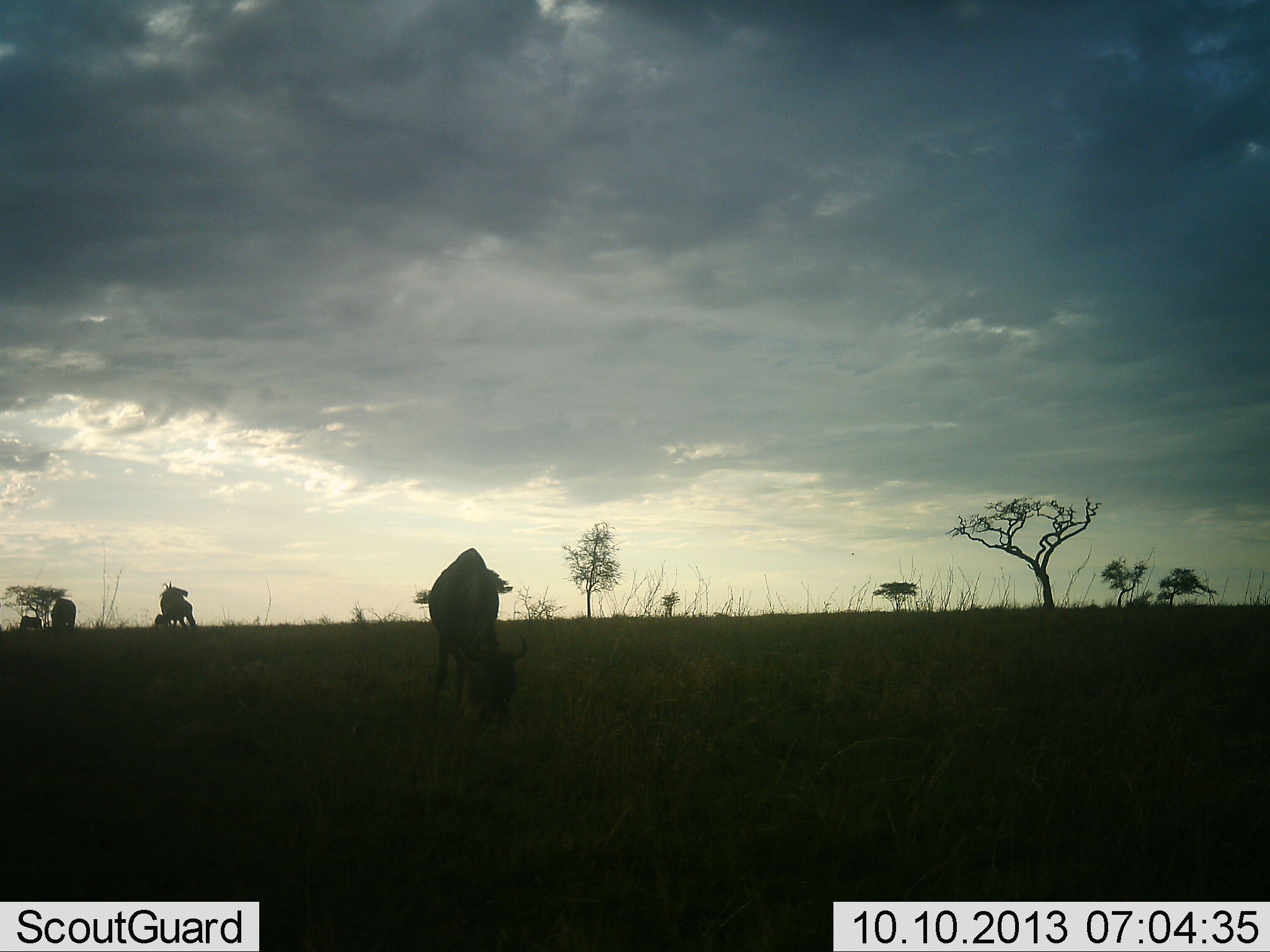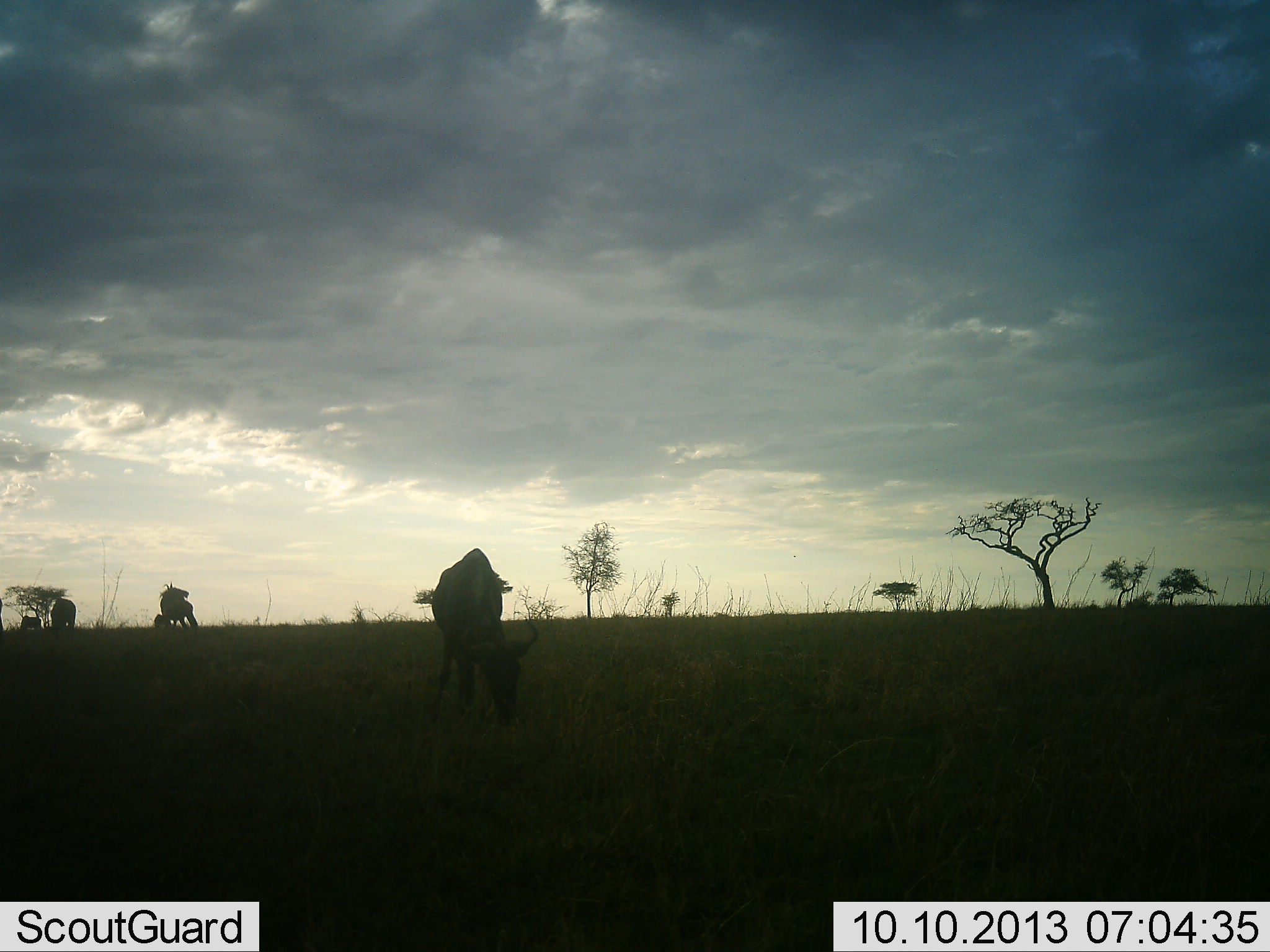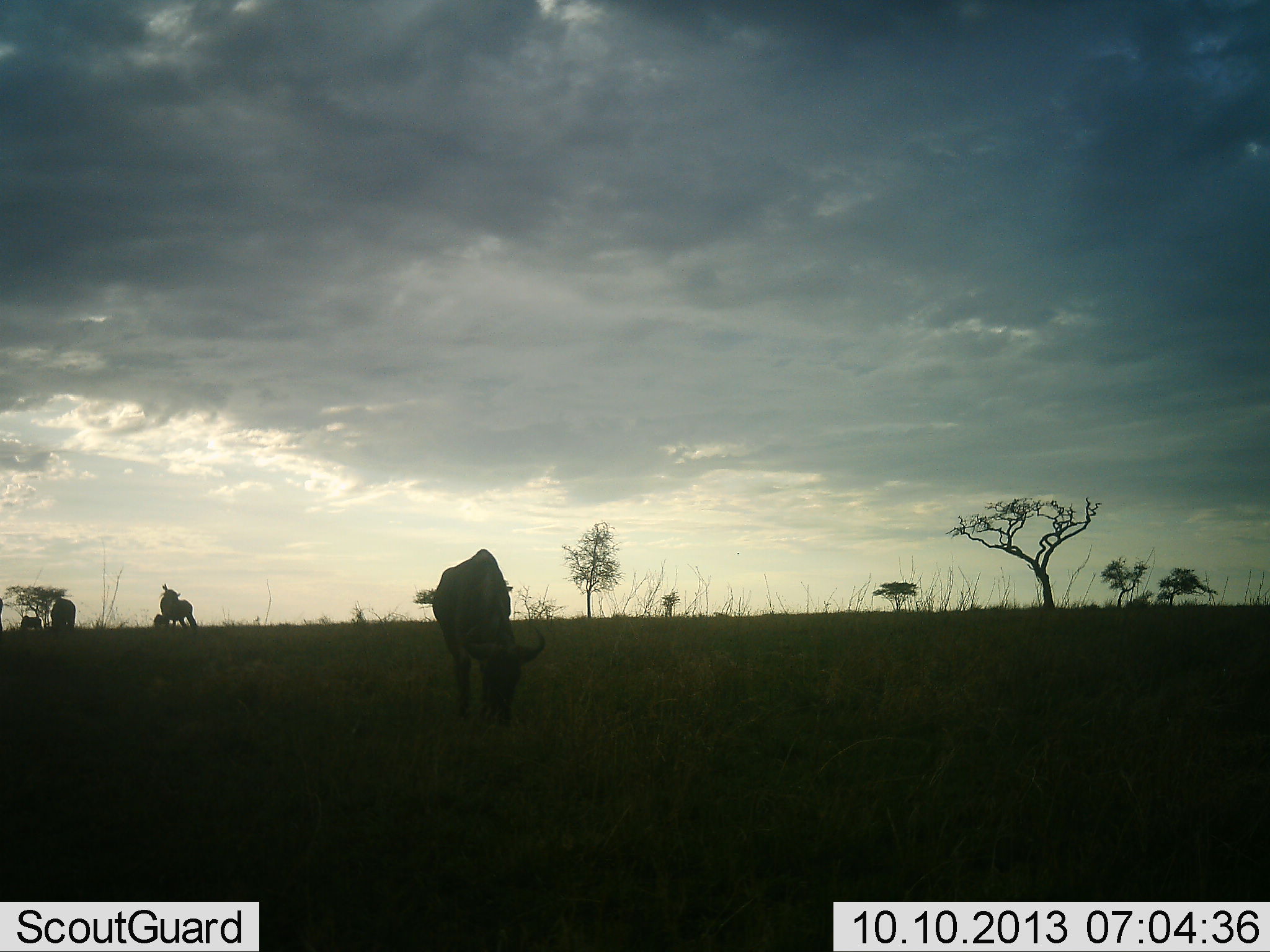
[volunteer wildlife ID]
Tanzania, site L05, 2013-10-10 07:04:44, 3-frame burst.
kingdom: Animalia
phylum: Chordata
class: Mammalia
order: Artiodactyla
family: Bovidae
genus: Connochaetes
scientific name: Connochaetes taurinus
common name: blue wildebeest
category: wildebeest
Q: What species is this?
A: Wildebeest (blue wildebeest) (Connochaetes taurinus).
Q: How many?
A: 5.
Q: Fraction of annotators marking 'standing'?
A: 60%.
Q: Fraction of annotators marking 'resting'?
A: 0%.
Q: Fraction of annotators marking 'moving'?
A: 0%.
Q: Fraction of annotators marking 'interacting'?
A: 0%.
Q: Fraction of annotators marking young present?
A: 10%.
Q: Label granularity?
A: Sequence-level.